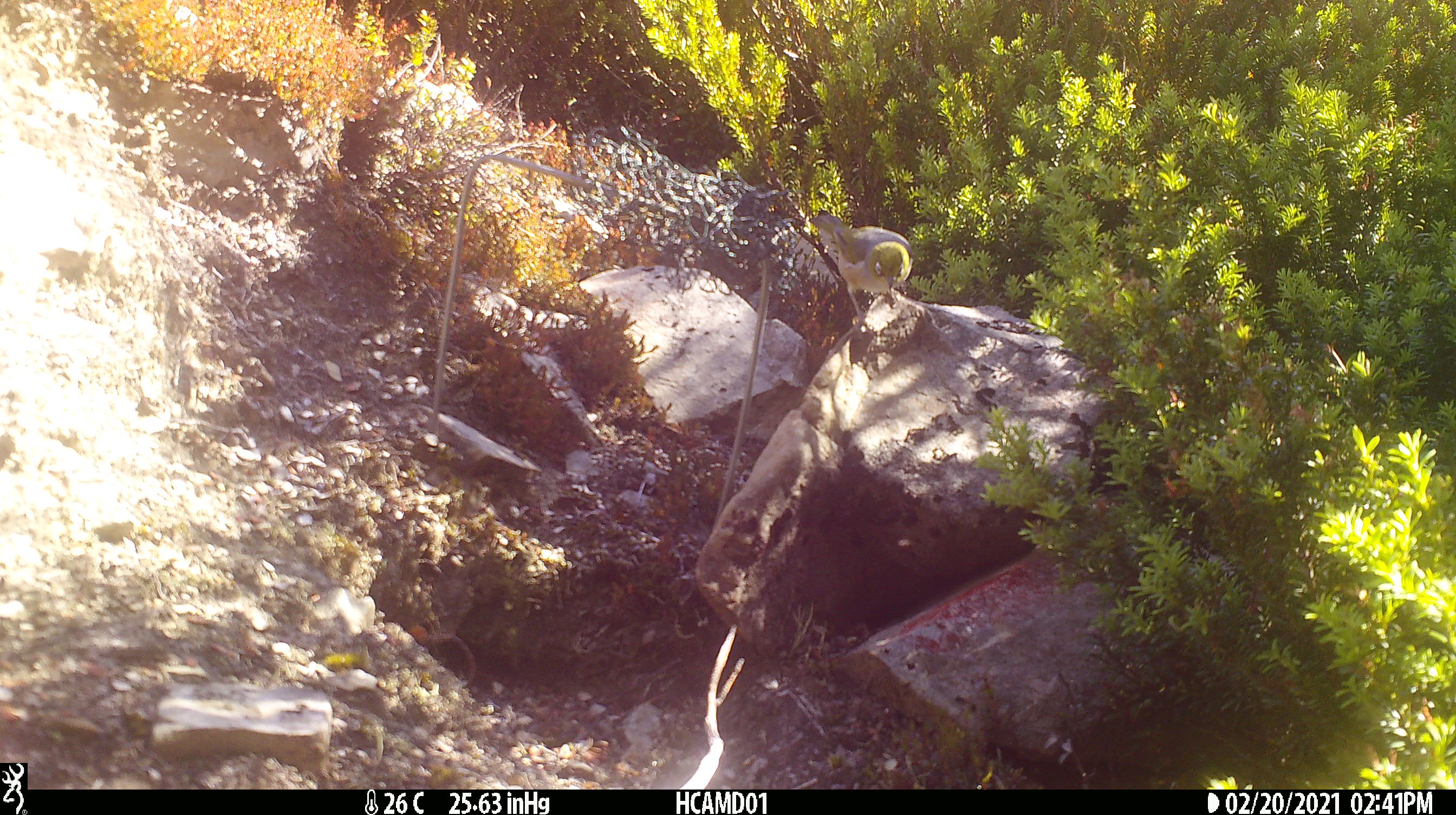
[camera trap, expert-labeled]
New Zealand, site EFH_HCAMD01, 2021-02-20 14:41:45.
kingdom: Animalia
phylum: Chordata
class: Aves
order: Passeriformes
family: Zosteropidae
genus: Zosterops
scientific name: Zosterops lateralis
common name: silvereye